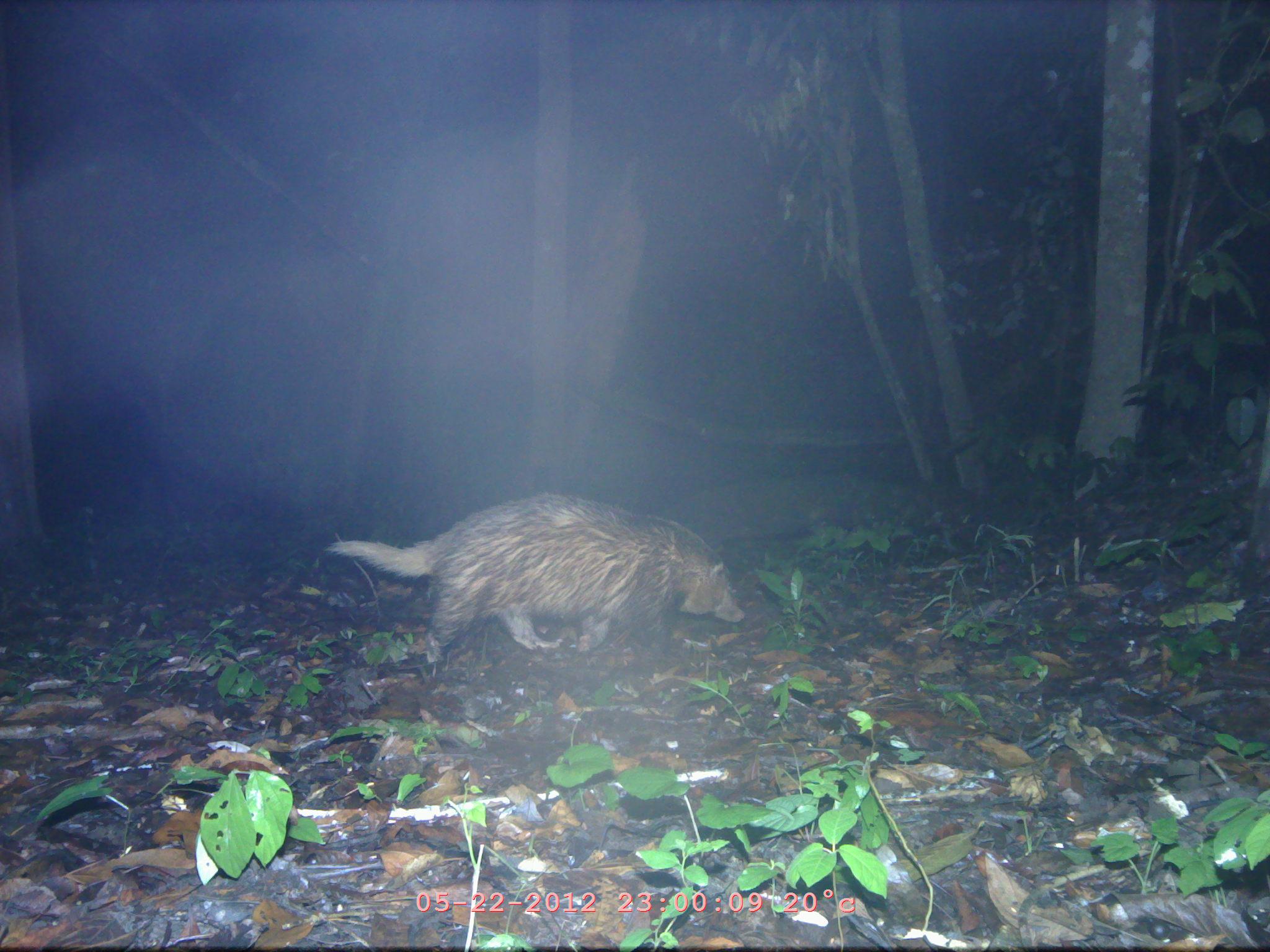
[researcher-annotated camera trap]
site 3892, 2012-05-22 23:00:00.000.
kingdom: Animalia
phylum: Chordata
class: Mammalia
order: Carnivora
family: Mustelidae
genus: Arctonyx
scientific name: Arctonyx collaris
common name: greater hog badger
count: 1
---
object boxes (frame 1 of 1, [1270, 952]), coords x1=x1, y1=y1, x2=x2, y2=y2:
arctonyx collaris: x1=324, y1=493, x2=743, y2=664